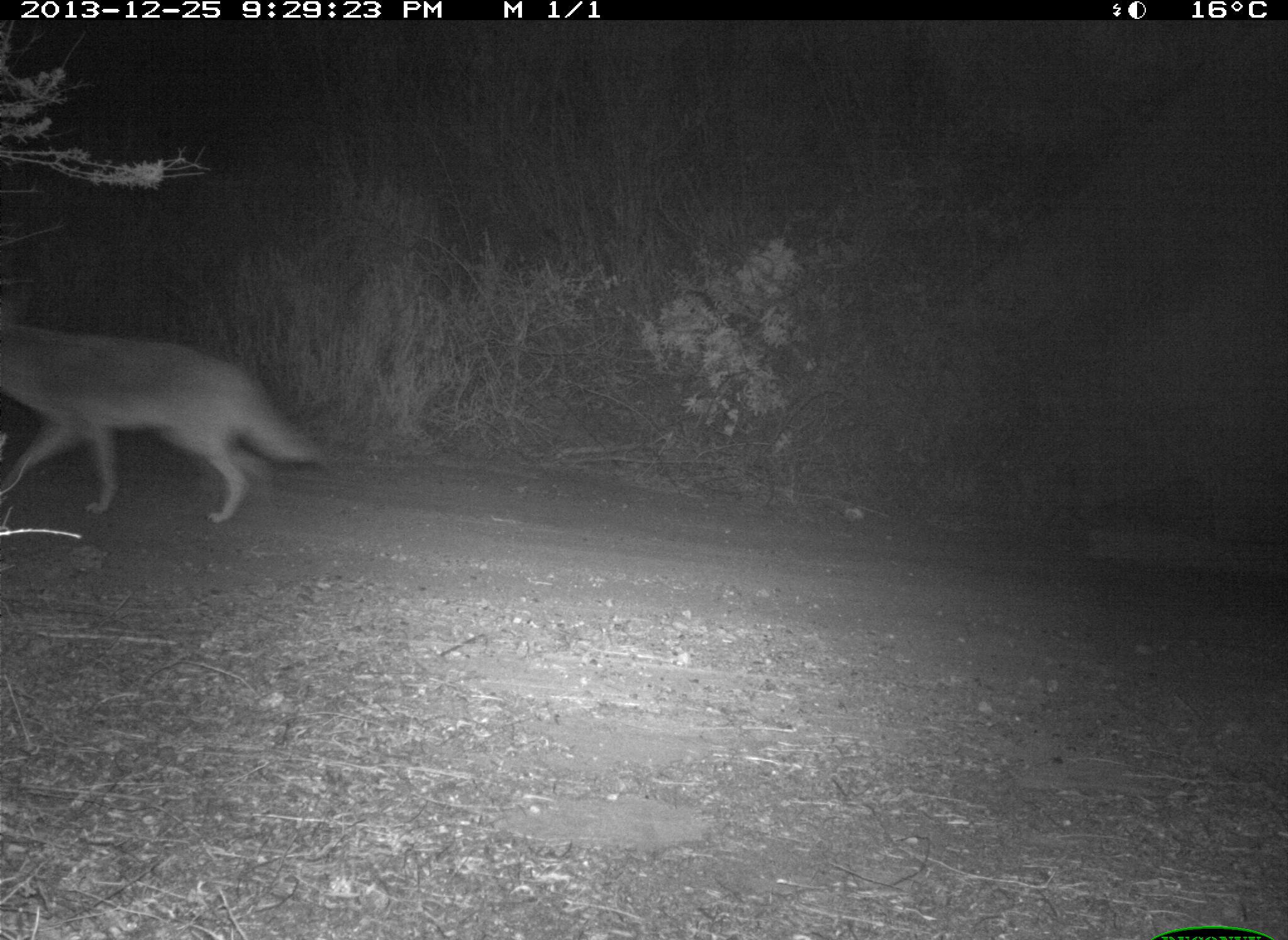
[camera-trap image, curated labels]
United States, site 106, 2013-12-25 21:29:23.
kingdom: Animalia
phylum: Chordata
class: Mammalia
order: Carnivora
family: Canidae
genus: Canis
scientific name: Canis latrans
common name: coyote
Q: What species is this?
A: Coyote (Canis latrans).